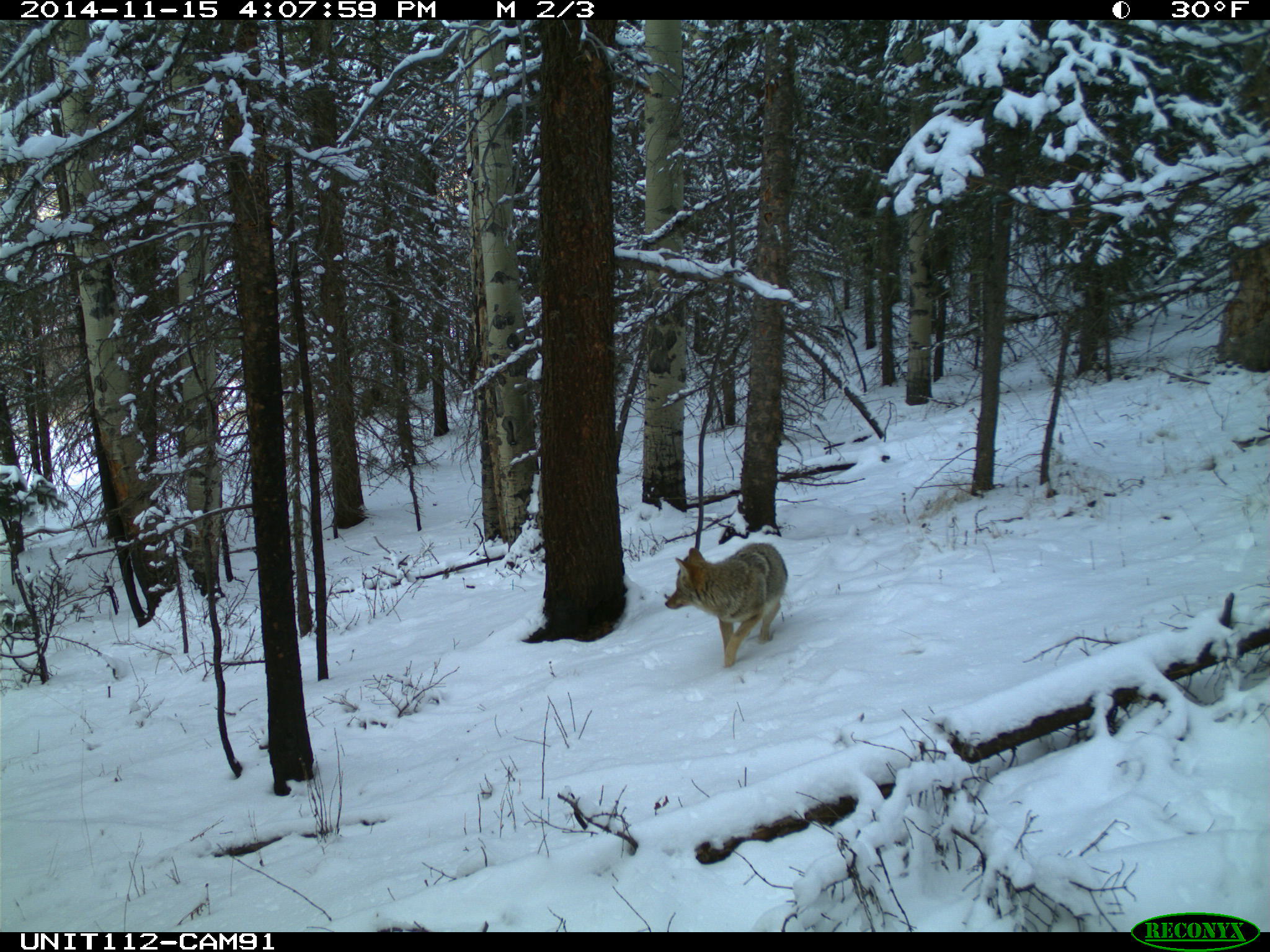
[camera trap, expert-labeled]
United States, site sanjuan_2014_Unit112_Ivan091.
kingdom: Animalia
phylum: Chordata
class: Mammalia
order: Carnivora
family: Canidae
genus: Canis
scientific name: Canis latrans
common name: coyote